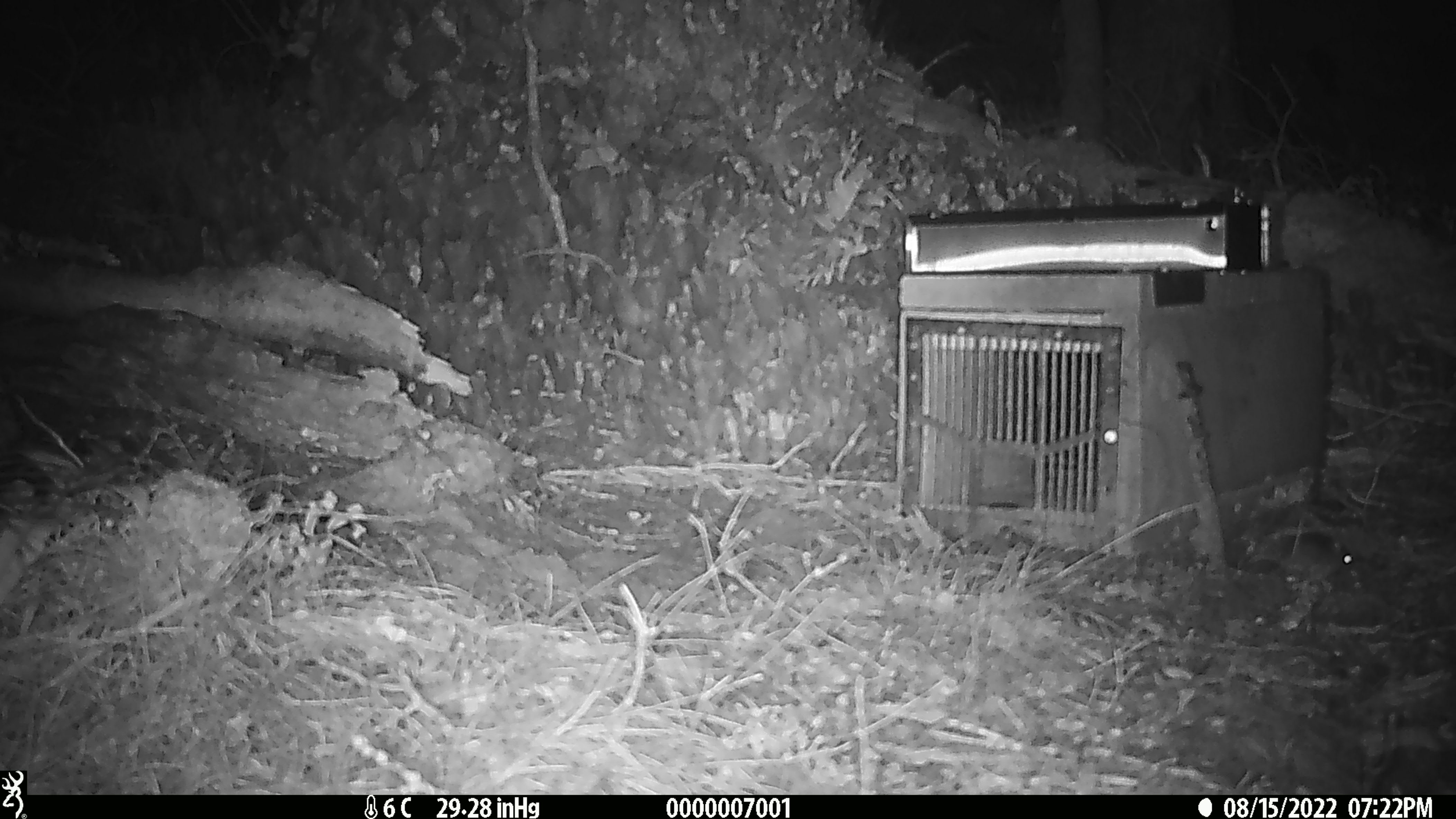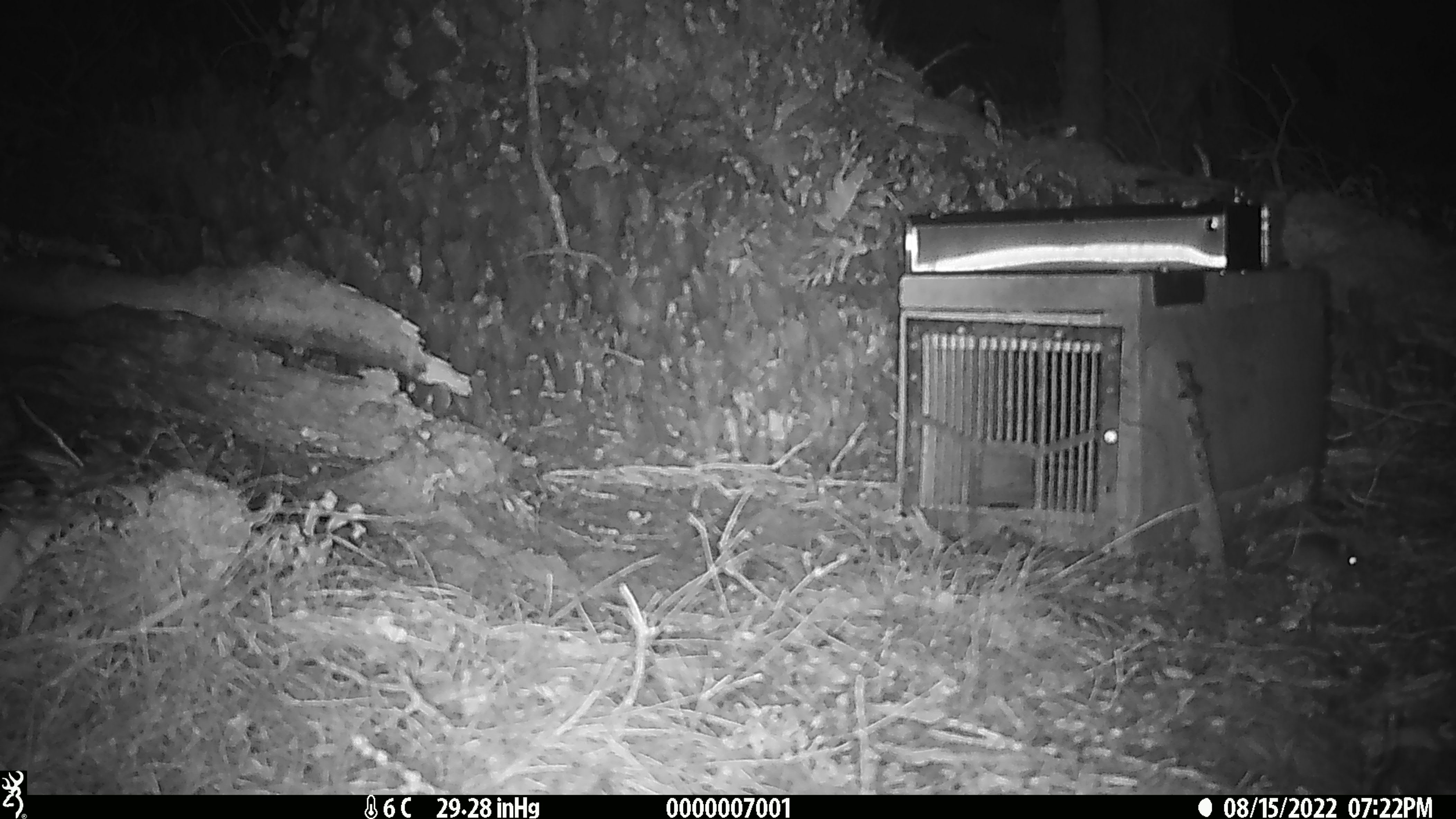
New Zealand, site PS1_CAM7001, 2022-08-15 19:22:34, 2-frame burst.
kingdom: Animalia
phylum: Chordata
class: Mammalia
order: Rodentia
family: Muridae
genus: Mus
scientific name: Mus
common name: mouse